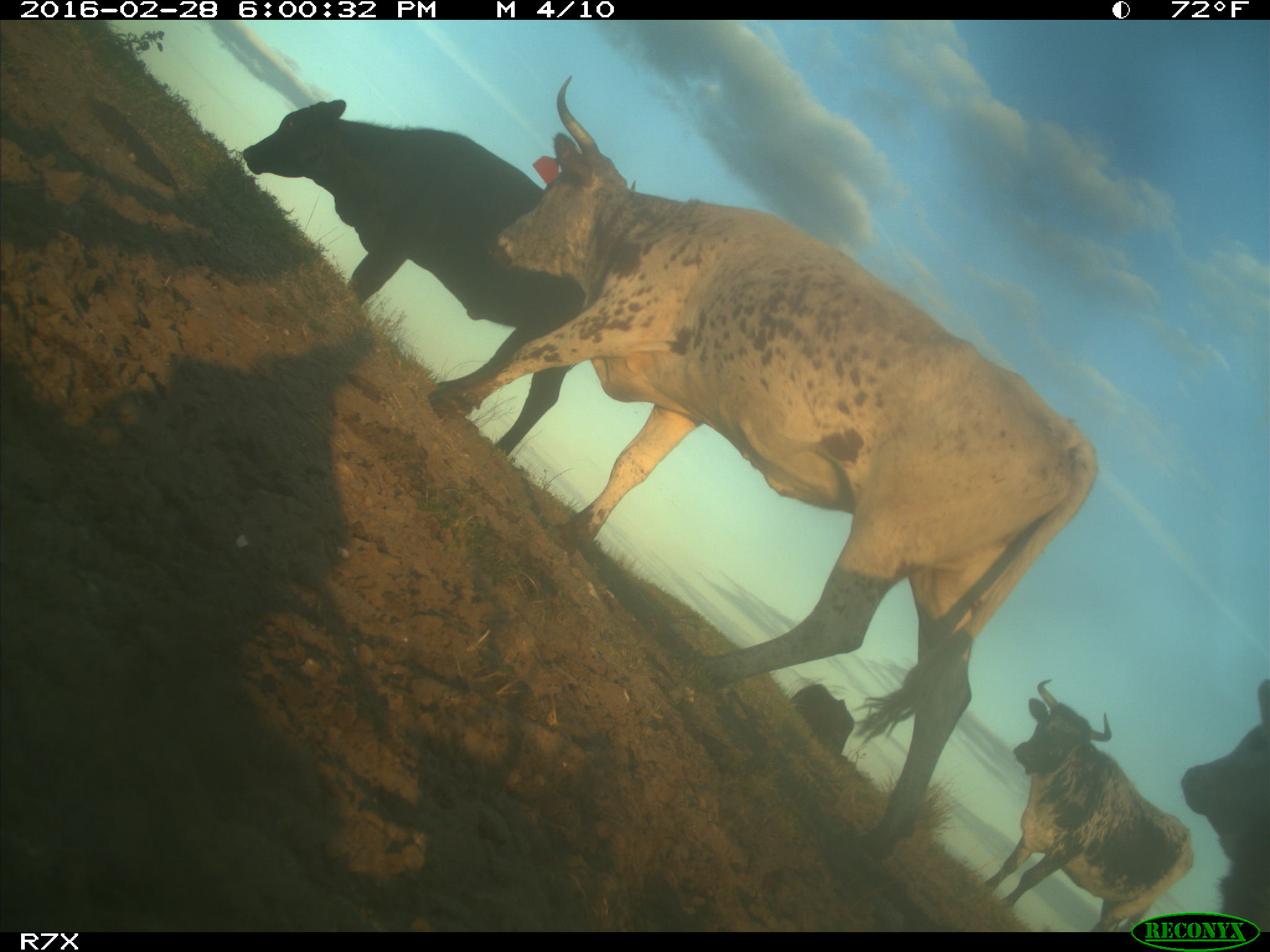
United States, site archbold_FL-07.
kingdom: Animalia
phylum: Chordata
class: Mammalia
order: Artiodactyla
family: Bovidae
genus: Bos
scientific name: Bos taurus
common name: domestic cow